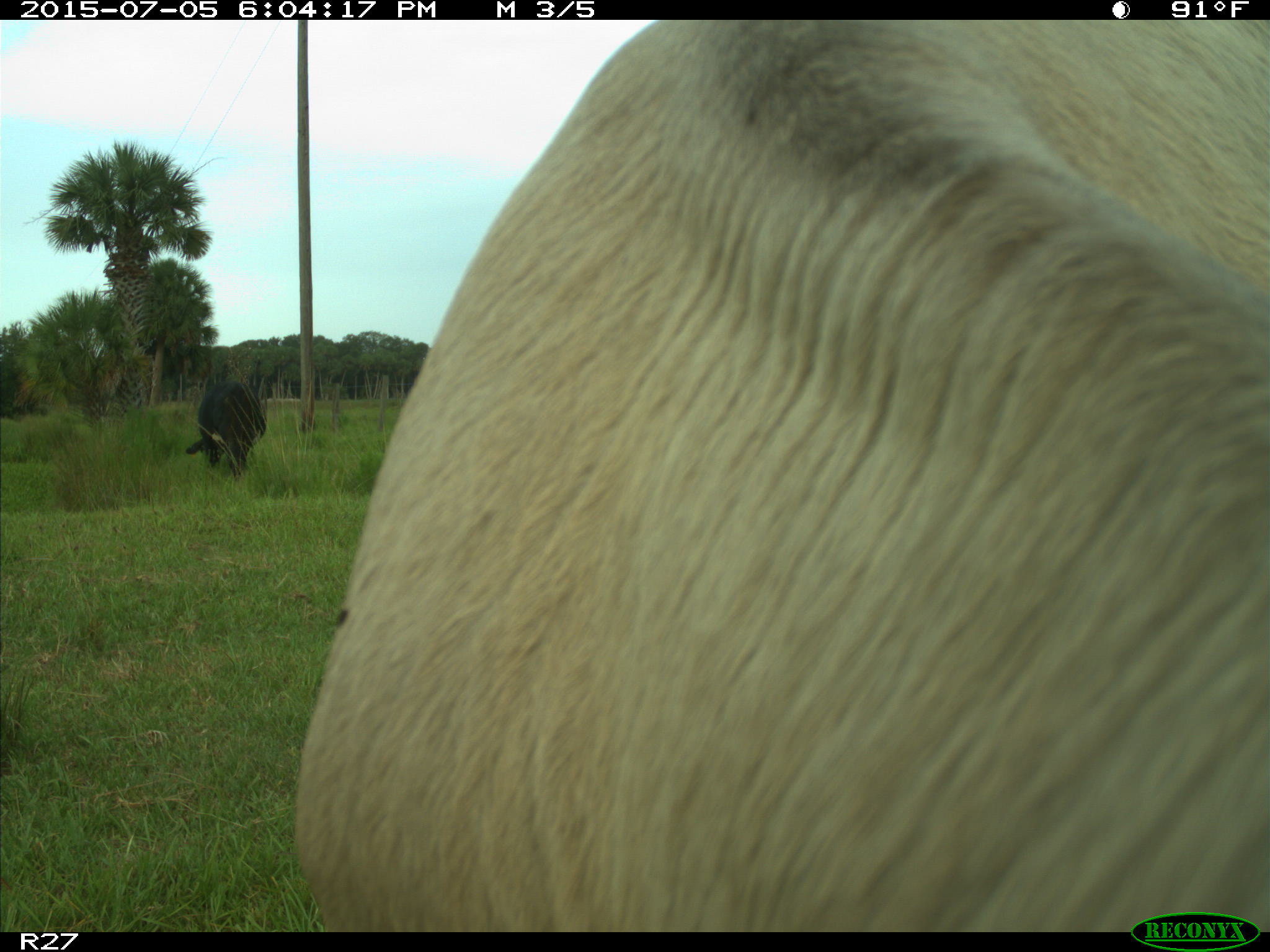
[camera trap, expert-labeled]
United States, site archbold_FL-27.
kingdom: Animalia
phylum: Chordata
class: Mammalia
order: Artiodactyla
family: Bovidae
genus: Bos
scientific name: Bos taurus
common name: domestic cow